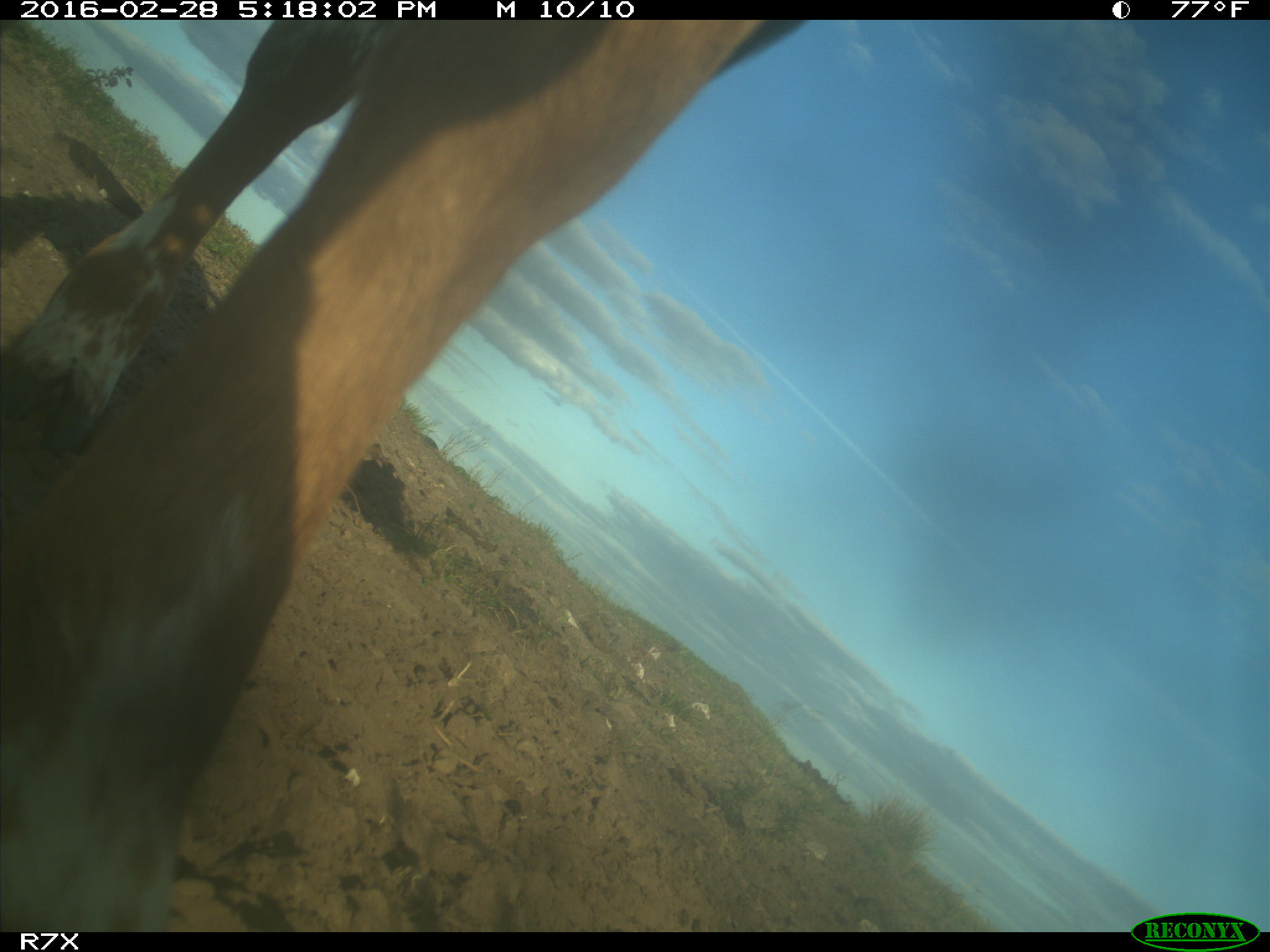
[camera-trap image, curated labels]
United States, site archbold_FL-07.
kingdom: Animalia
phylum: Chordata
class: Mammalia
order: Artiodactyla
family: Bovidae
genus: Bos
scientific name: Bos taurus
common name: domestic cow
Bos taurus (domestic cow).